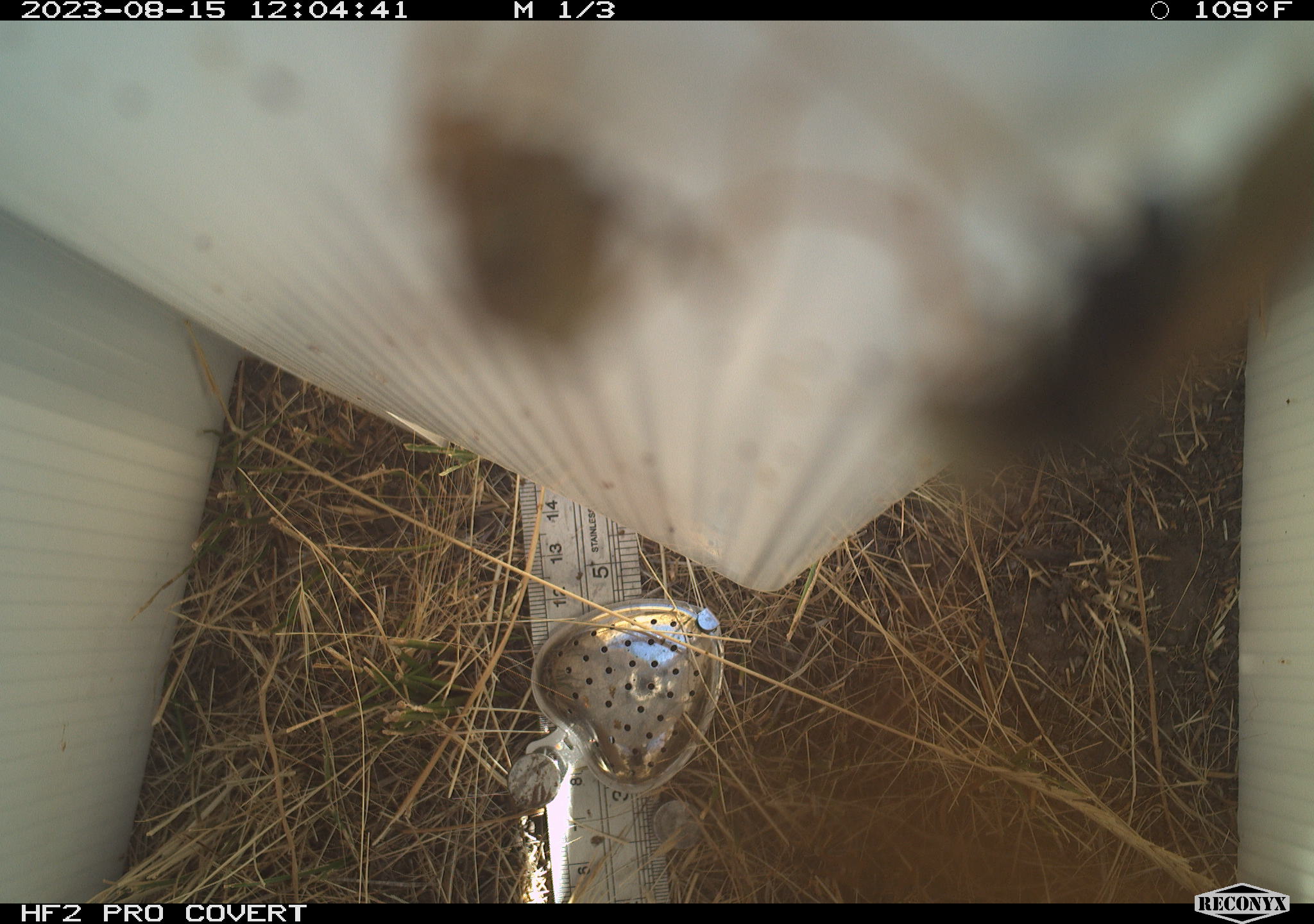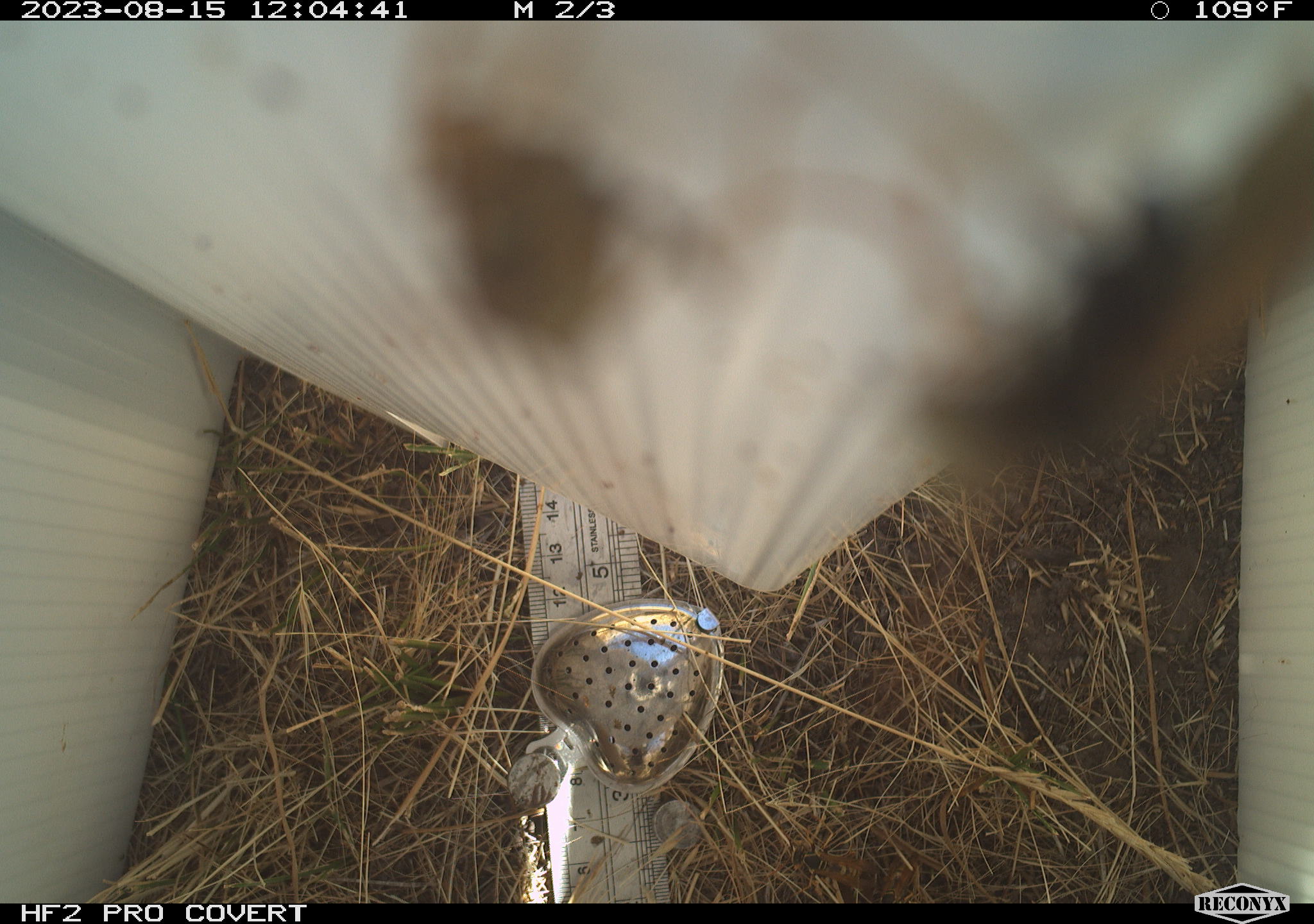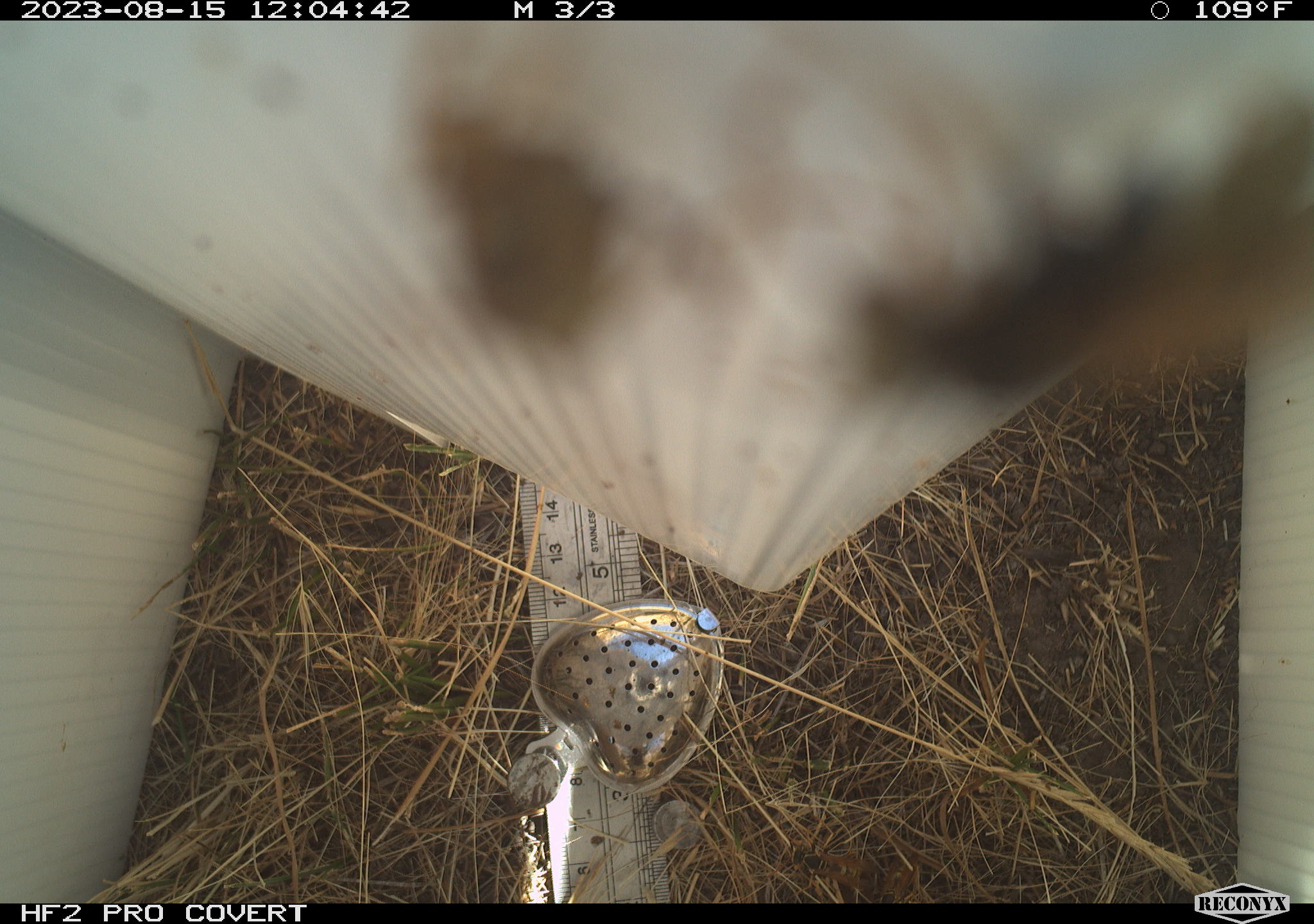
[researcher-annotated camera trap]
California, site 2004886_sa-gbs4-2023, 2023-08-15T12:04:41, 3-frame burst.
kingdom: Animalia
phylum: Arthropoda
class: Insecta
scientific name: Insecta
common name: insect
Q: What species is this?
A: Insect (Insecta).